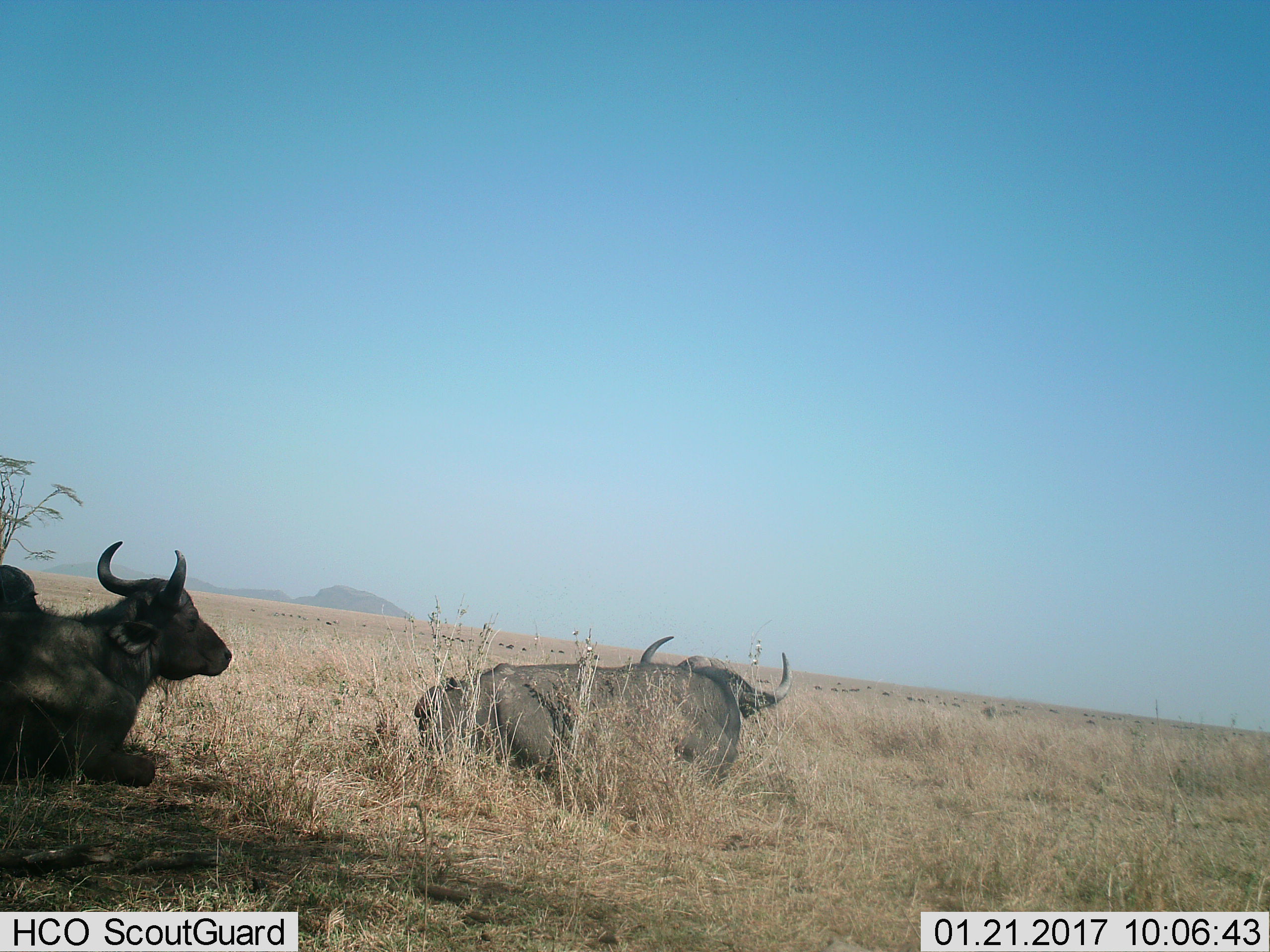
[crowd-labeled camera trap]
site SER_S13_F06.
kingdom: Animalia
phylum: Chordata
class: Mammalia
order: Artiodactyla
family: Bovidae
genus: Syncerus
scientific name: Syncerus caffer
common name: african buffalo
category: buffalo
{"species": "buffalo (african buffalo) (Syncerus caffer)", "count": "2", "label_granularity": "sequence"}